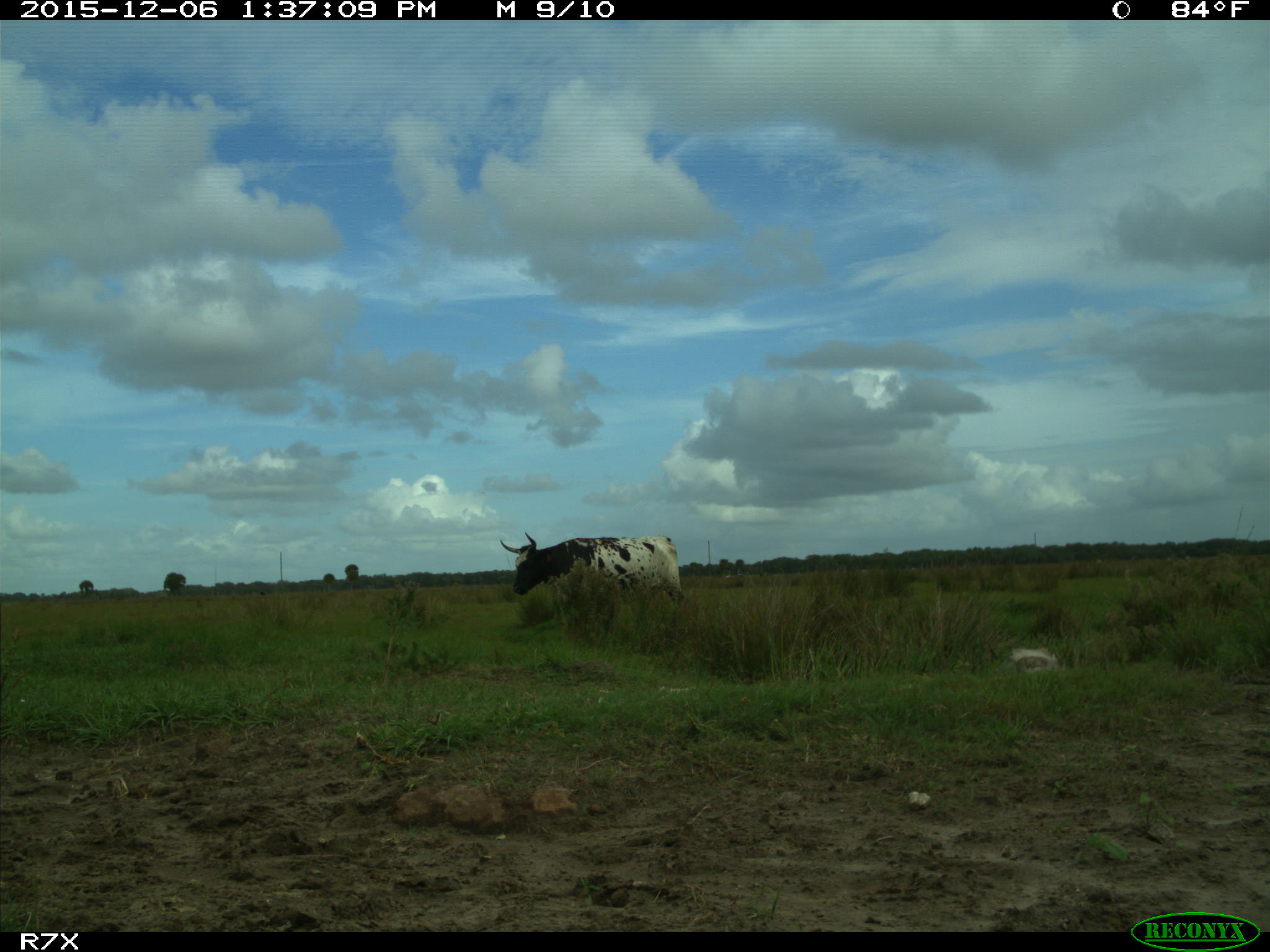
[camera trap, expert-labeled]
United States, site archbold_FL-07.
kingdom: Animalia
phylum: Chordata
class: Mammalia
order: Artiodactyla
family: Bovidae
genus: Bos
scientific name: Bos taurus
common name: domestic cow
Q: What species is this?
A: Bos taurus (domestic cow).